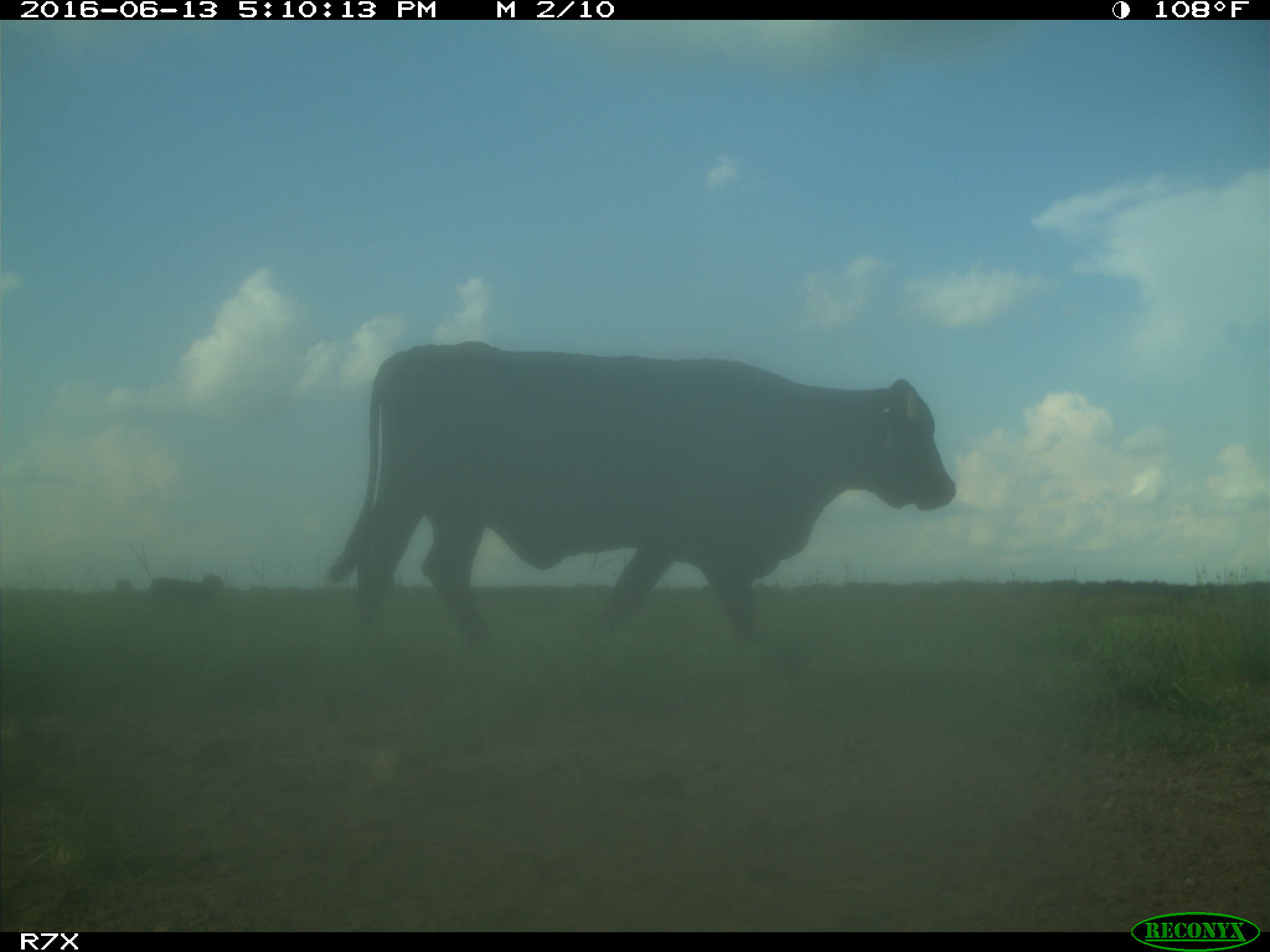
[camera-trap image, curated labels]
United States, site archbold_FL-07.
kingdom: Animalia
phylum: Chordata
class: Mammalia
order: Artiodactyla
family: Bovidae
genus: Bos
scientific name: Bos taurus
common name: domestic cow